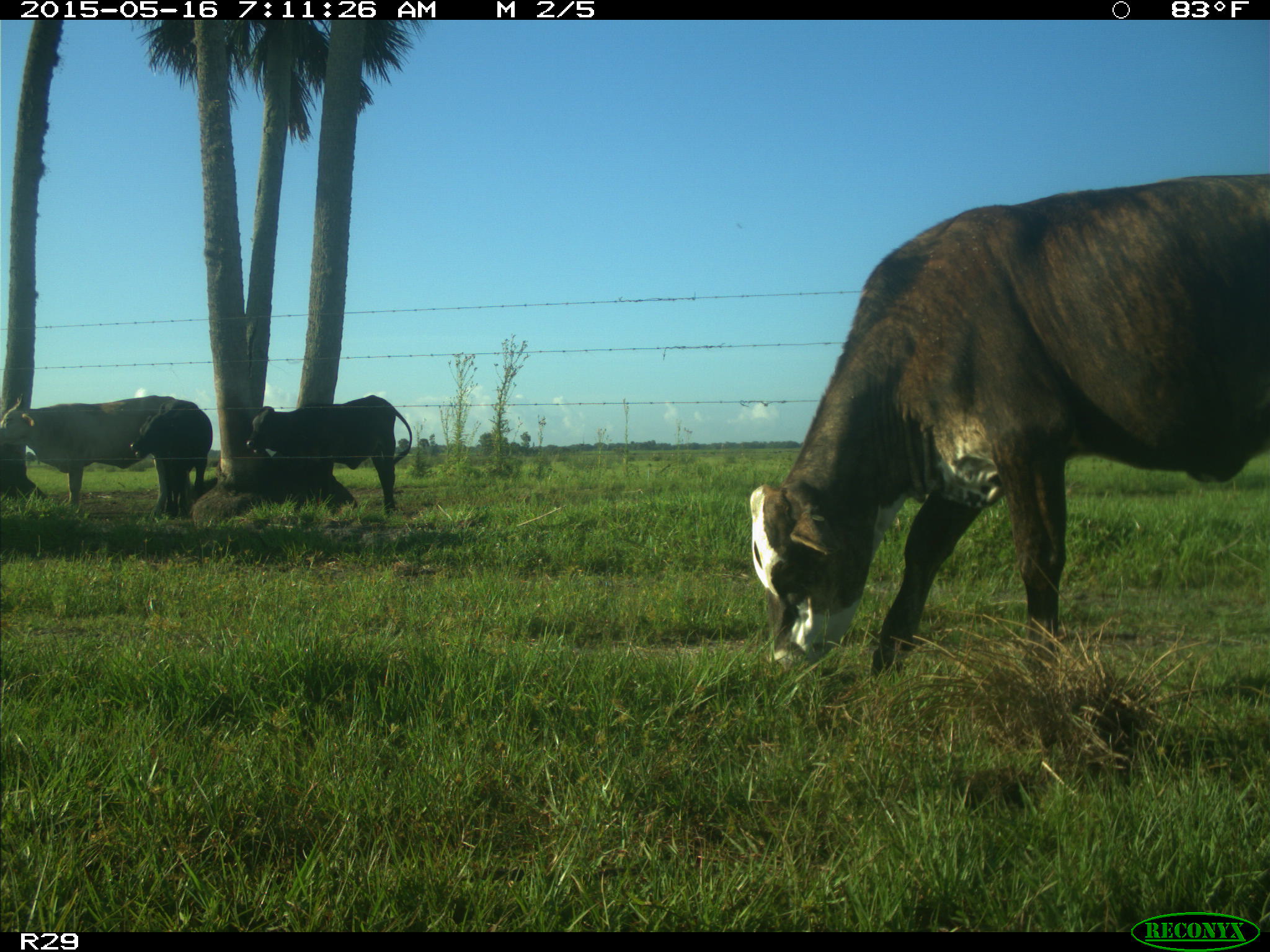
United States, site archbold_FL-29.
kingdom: Animalia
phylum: Chordata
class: Mammalia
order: Artiodactyla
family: Bovidae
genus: Bos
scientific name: Bos taurus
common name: domestic cow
Bos taurus (domestic cow).